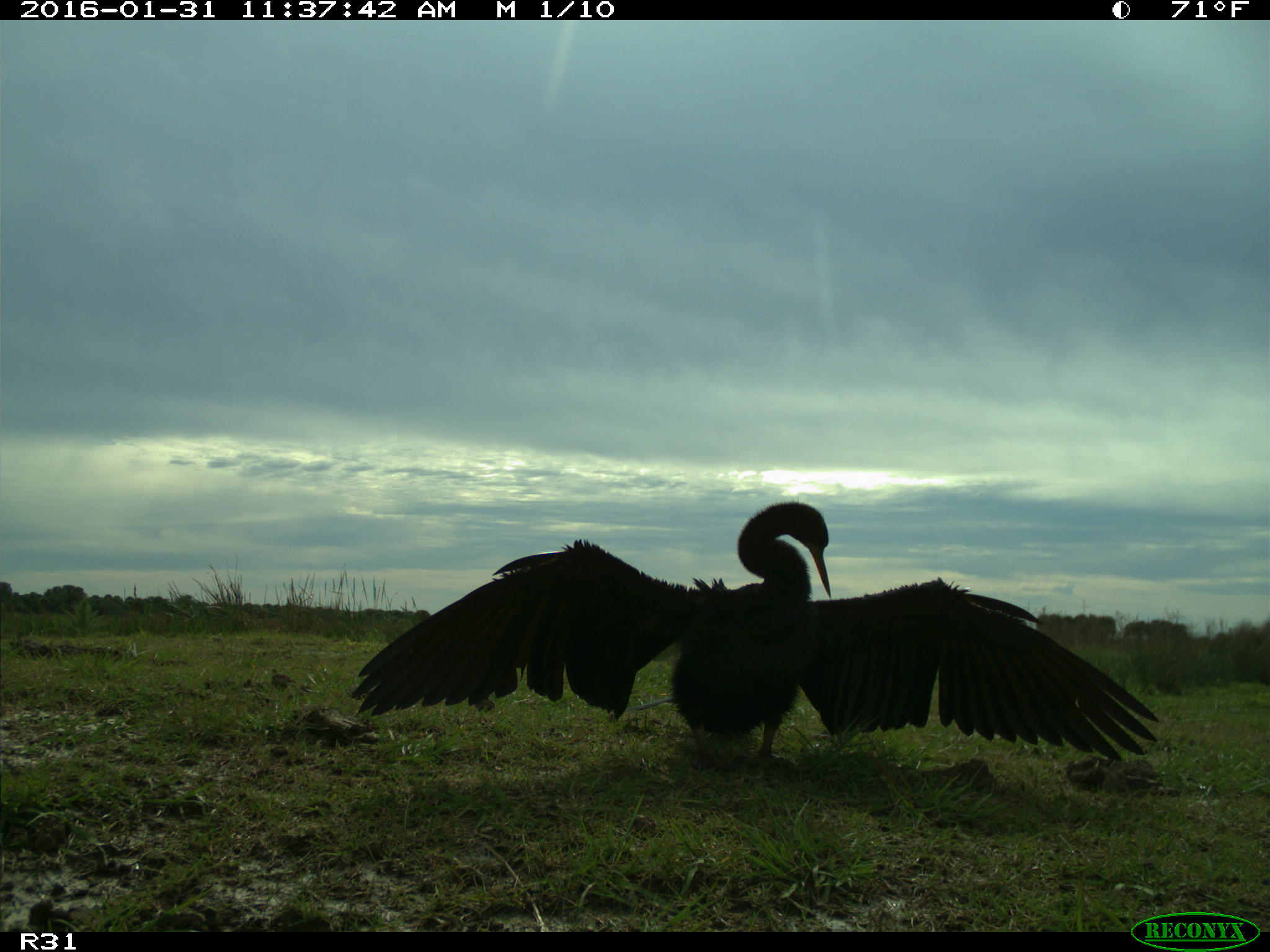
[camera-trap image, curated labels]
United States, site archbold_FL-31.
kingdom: Animalia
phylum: Chordata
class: Aves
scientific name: Aves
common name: birds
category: unidentified bird